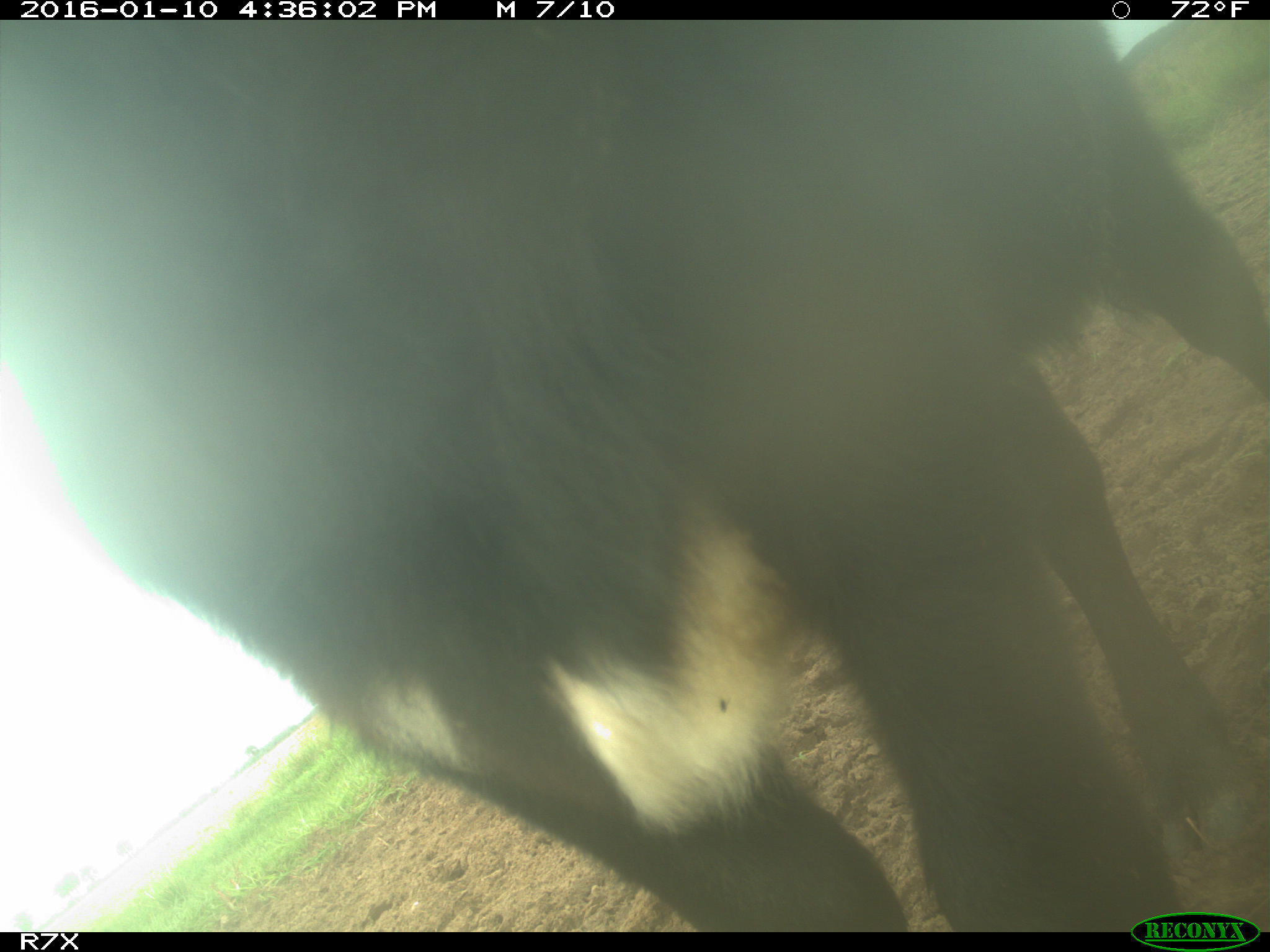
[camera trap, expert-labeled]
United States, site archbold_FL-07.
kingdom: Animalia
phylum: Chordata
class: Mammalia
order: Artiodactyla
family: Bovidae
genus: Bos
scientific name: Bos taurus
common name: domestic cow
Bos taurus (domestic cow).